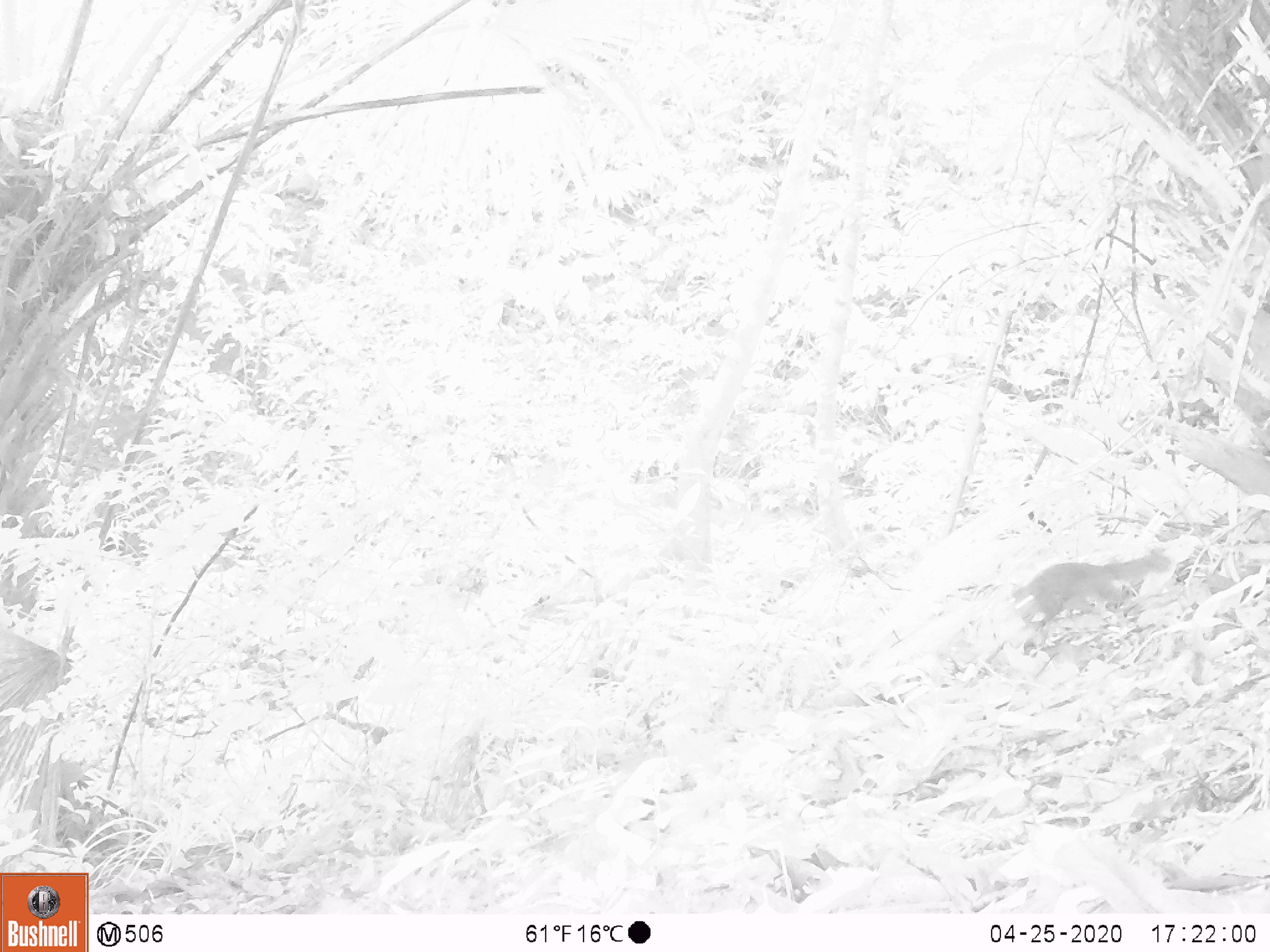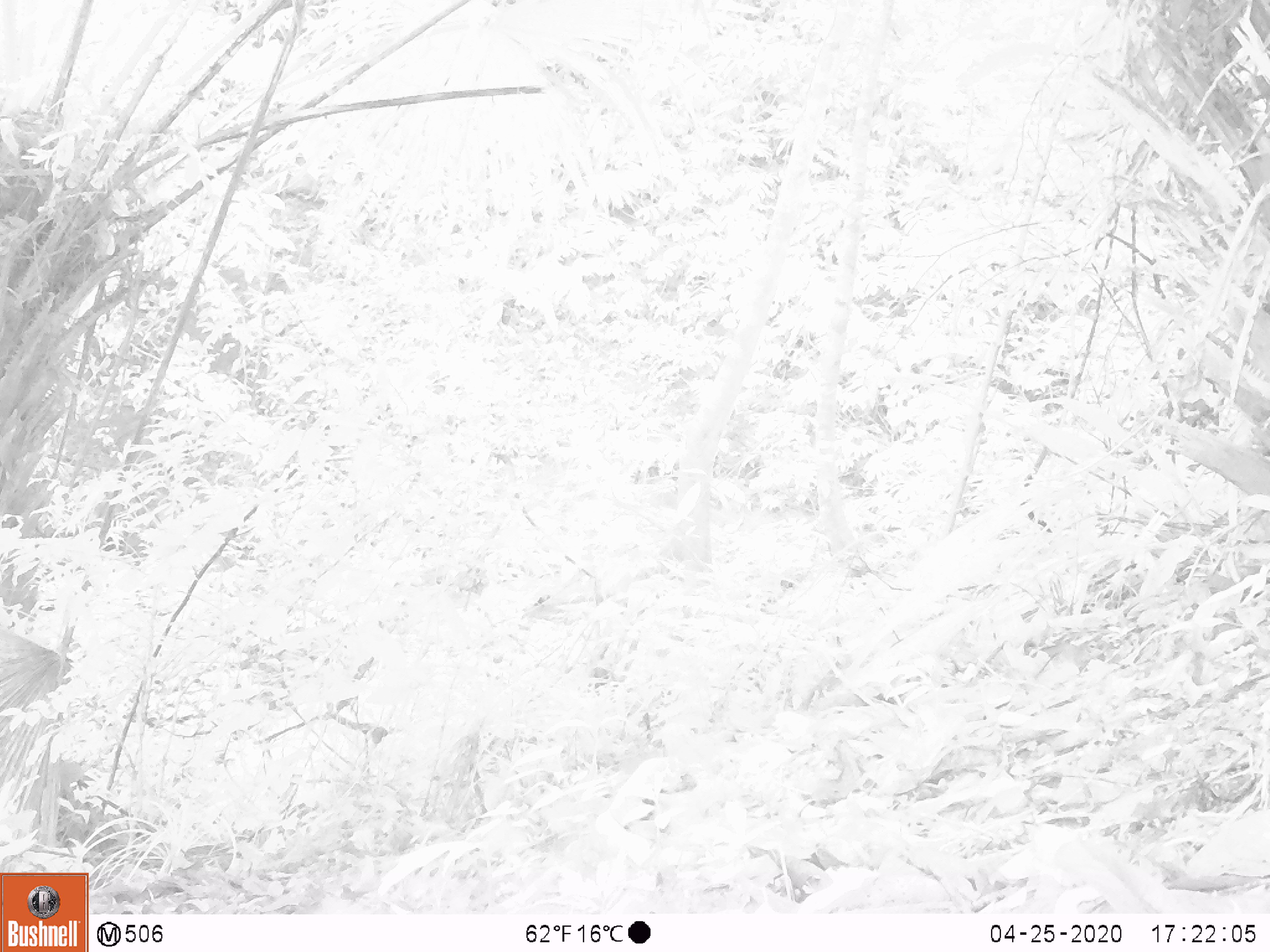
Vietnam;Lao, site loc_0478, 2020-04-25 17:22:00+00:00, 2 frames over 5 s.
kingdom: Animalia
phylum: Chordata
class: Mammalia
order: Rodentia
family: Sciuridae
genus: Sciurus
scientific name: Sciurus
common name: squirrel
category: unidentified squirrel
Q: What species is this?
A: Unidentified squirrel (squirrel) (Sciurus).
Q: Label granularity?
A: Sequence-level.